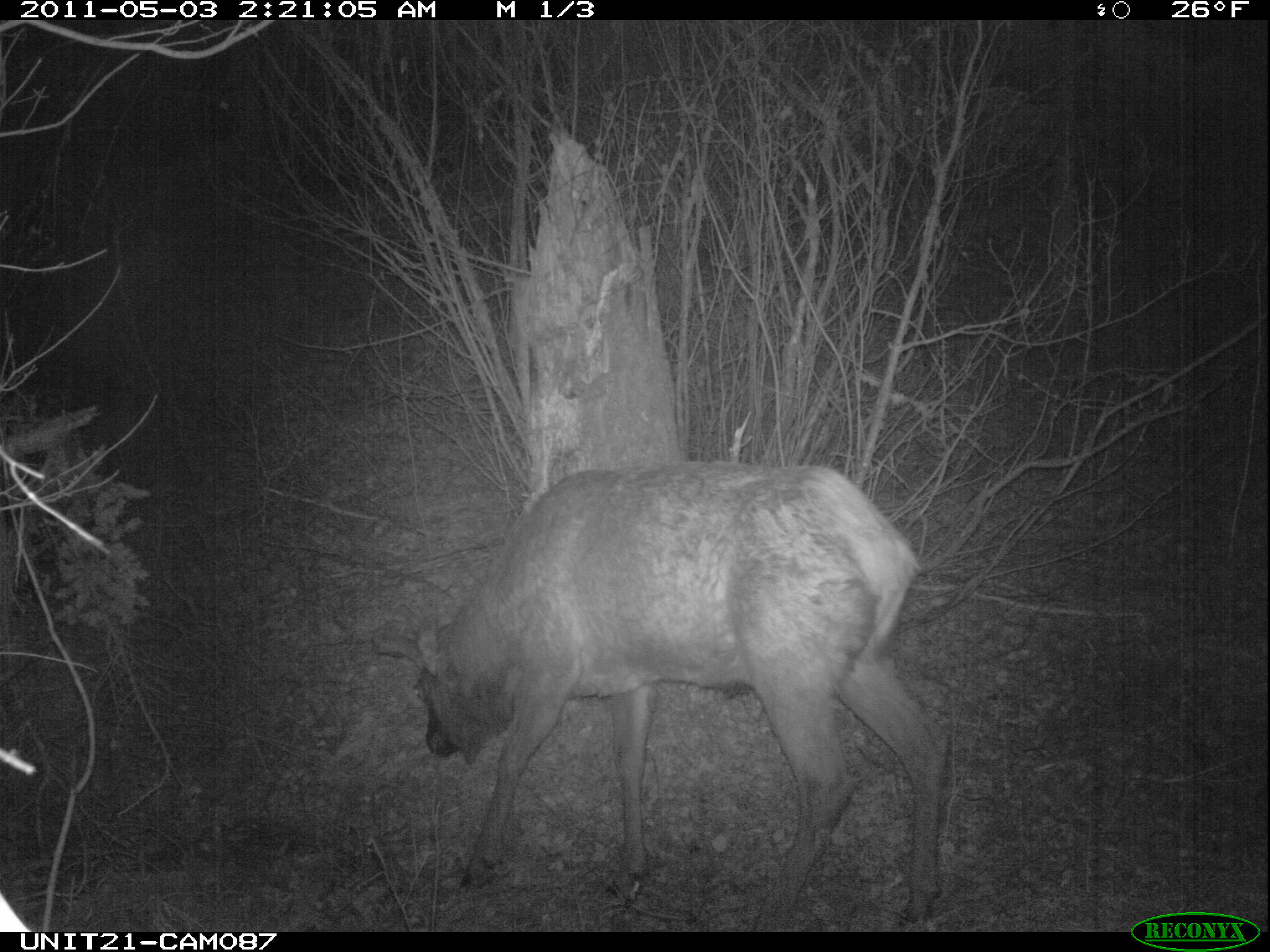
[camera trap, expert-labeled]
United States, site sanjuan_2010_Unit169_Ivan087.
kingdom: Animalia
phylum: Chordata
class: Mammalia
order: Artiodactyla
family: Cervidae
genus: Cervus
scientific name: Cervus elaphus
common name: red deer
Cervus elaphus (red deer).